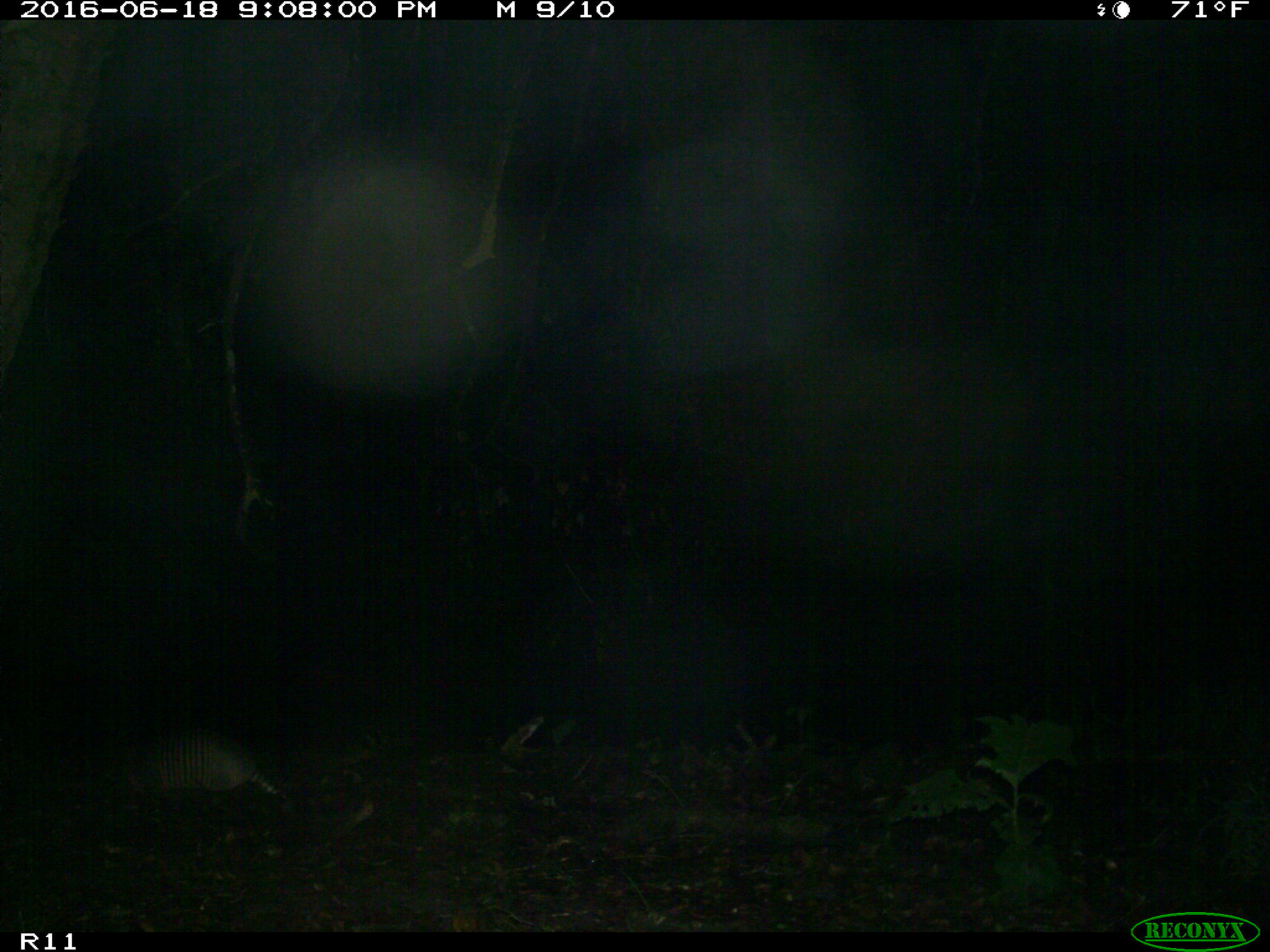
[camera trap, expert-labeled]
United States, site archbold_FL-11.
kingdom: Animalia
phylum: Chordata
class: Mammalia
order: Cingulata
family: Dasypodidae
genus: Dasypus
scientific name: Dasypus novemcinctus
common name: nine-banded armadillo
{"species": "Dasypus novemcinctus (nine-banded armadillo)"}